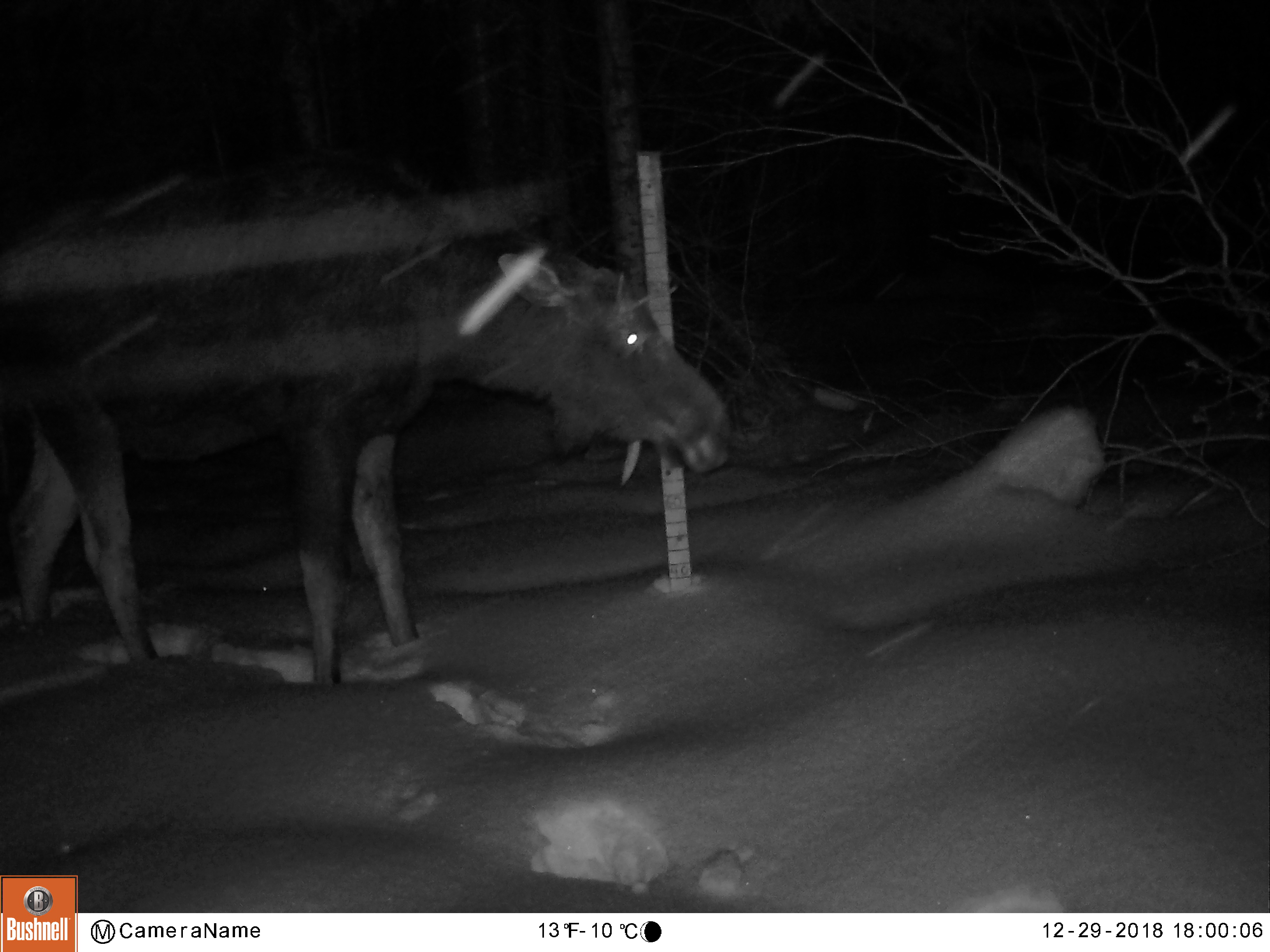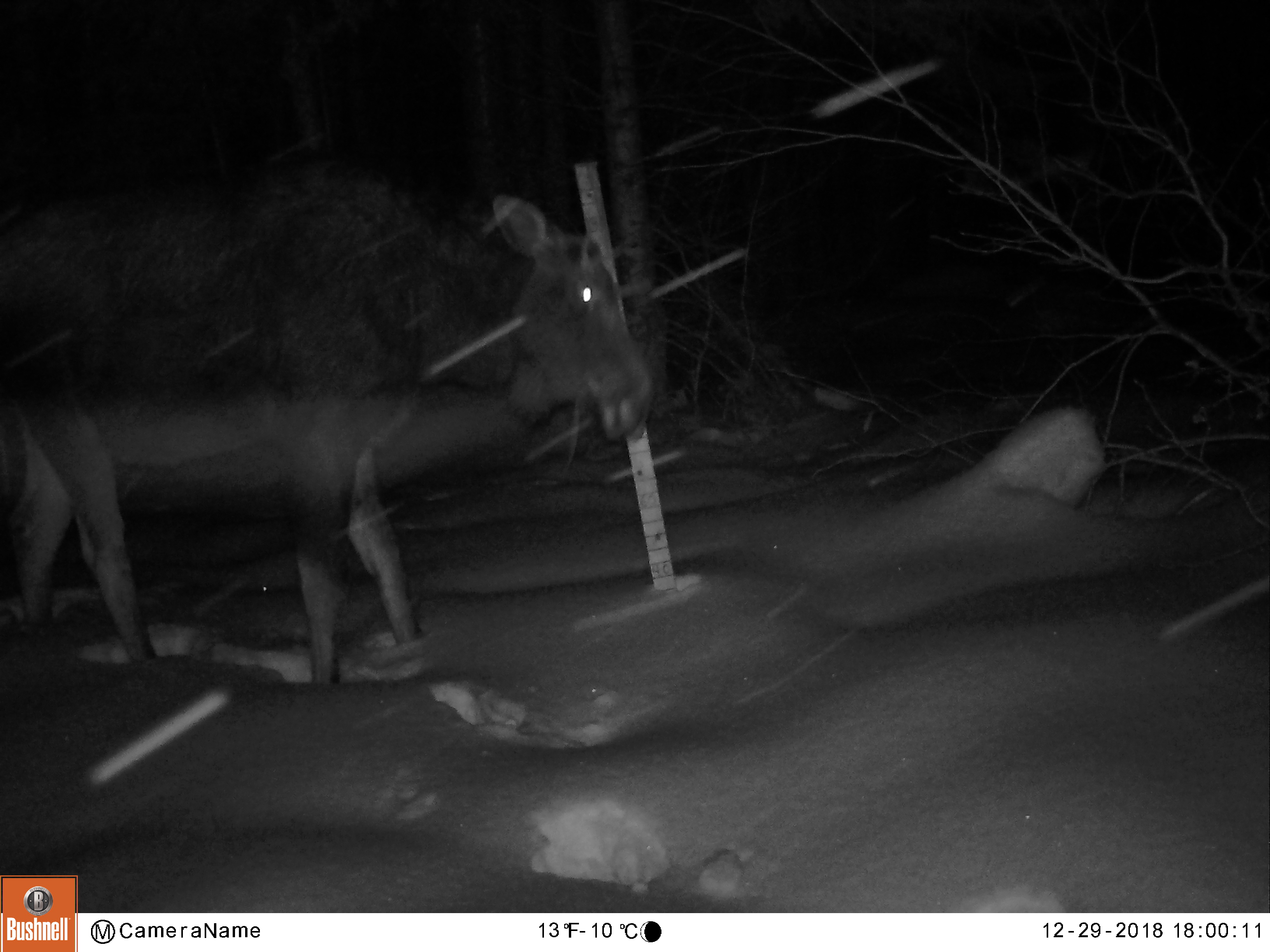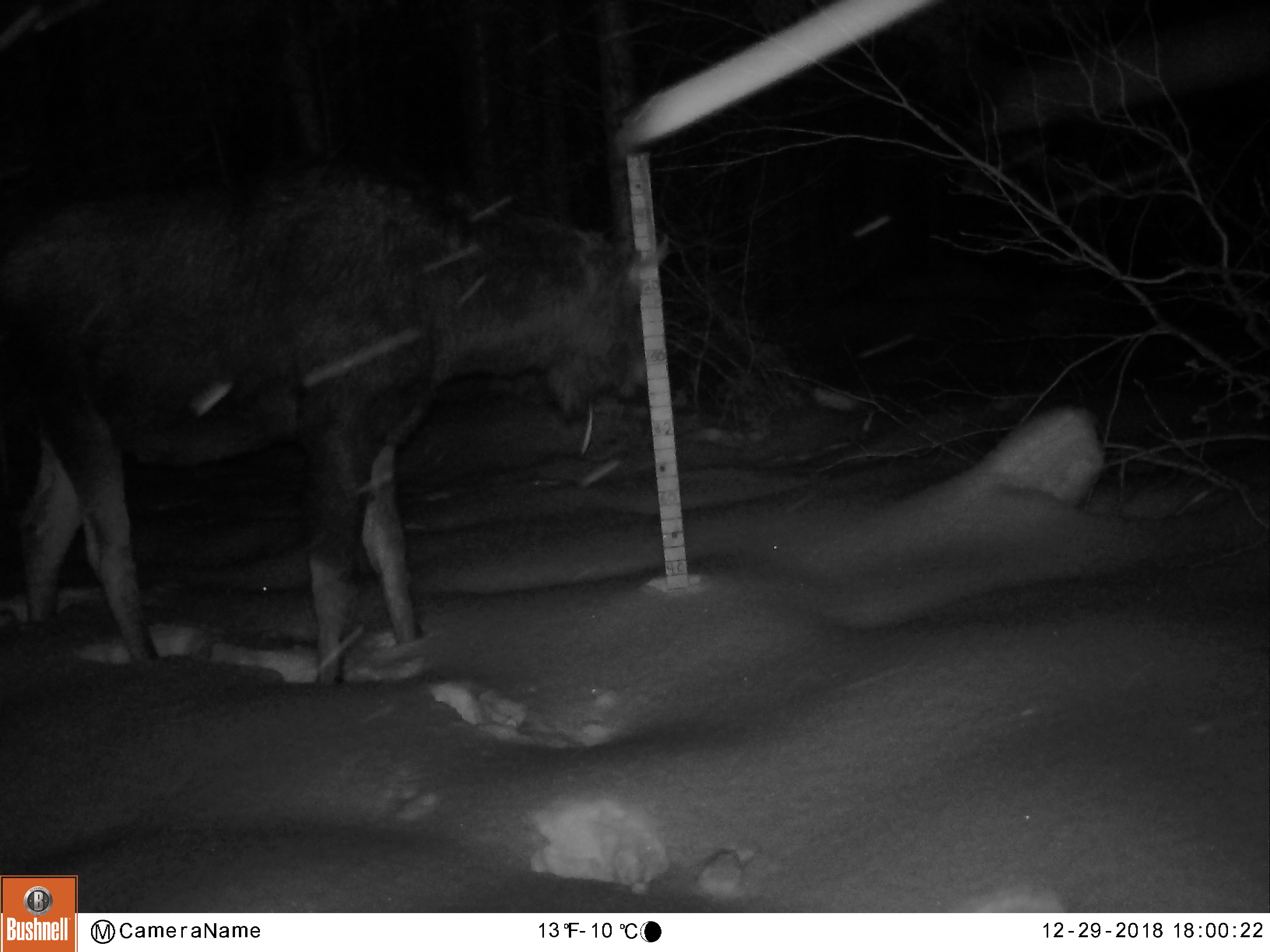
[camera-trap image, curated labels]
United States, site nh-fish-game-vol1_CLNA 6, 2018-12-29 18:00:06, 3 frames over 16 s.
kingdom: Animalia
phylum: Chordata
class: Mammalia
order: Artiodactyla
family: Cervidae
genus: Alces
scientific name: Alces alces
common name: moose